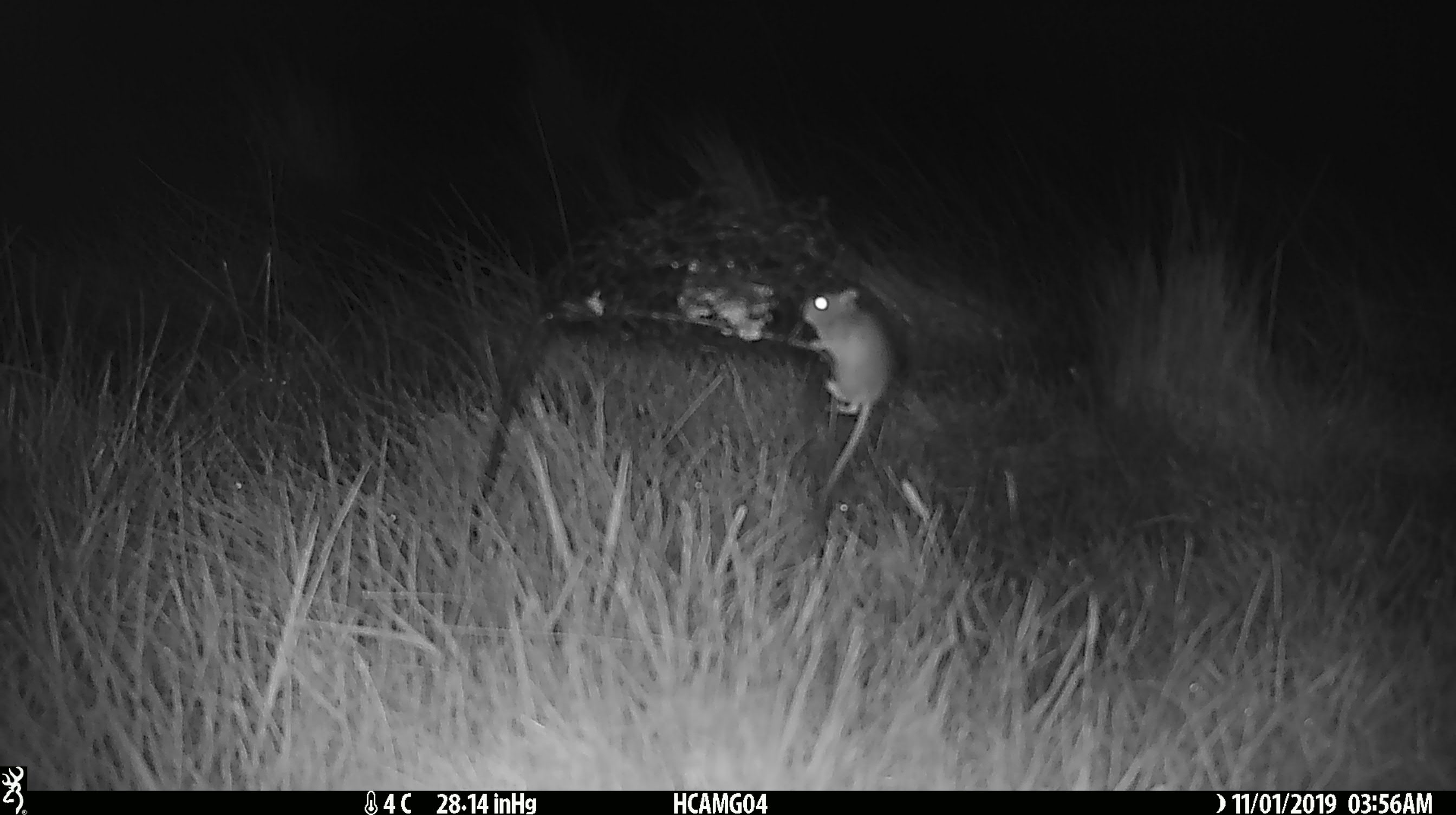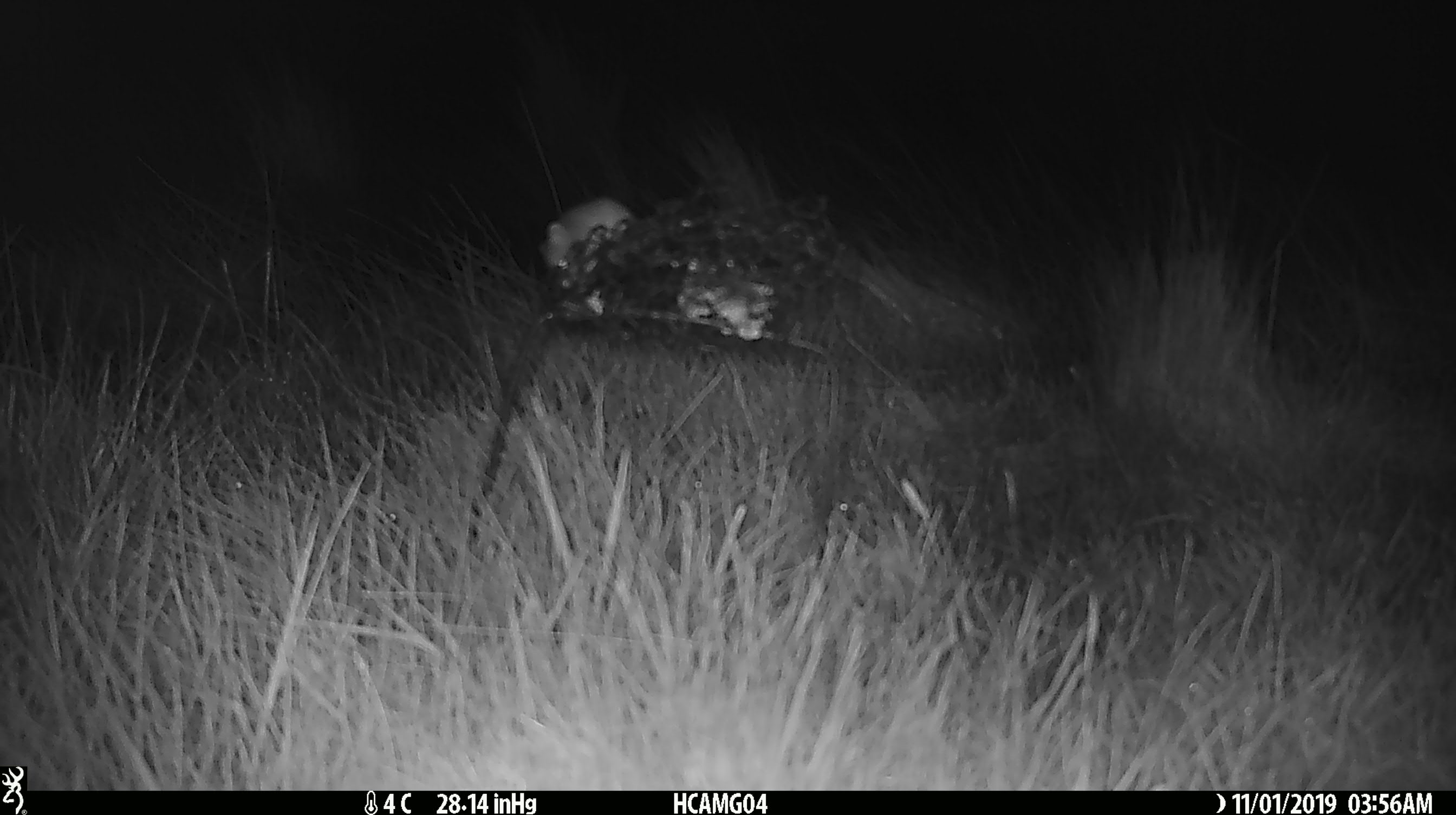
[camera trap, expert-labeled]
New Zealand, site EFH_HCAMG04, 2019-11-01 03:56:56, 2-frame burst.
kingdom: Animalia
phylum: Chordata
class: Mammalia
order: Rodentia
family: Muridae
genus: Mus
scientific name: Mus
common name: mouse